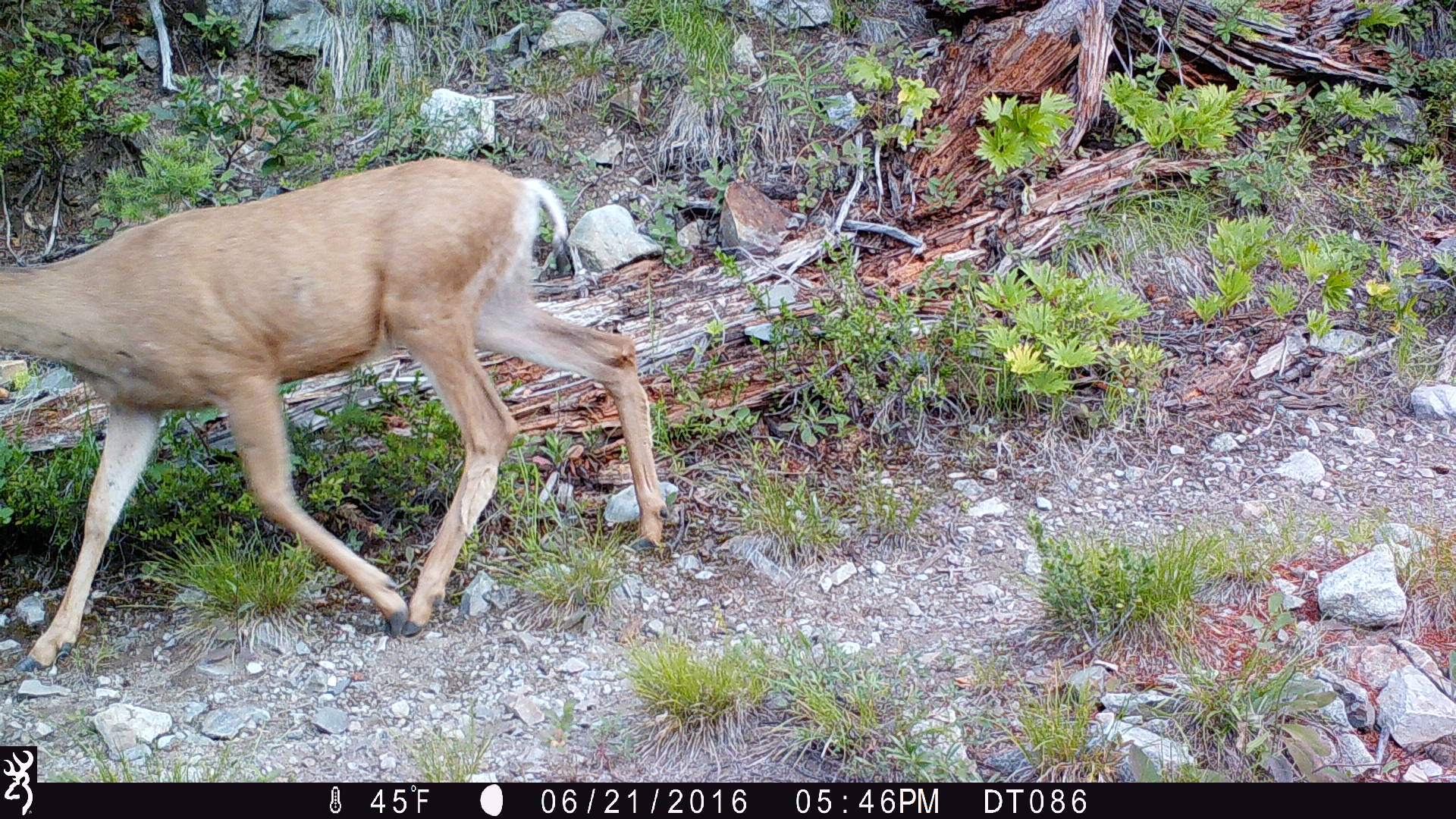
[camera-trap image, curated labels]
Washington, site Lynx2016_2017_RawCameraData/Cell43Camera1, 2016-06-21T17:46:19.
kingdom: Animalia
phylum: Chordata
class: Mammalia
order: Artiodactyla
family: Cervidae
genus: Odocoileus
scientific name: Odocoileus hemionus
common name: mule deer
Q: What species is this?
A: Odocoileus hemionus (mule deer).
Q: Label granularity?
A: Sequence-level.